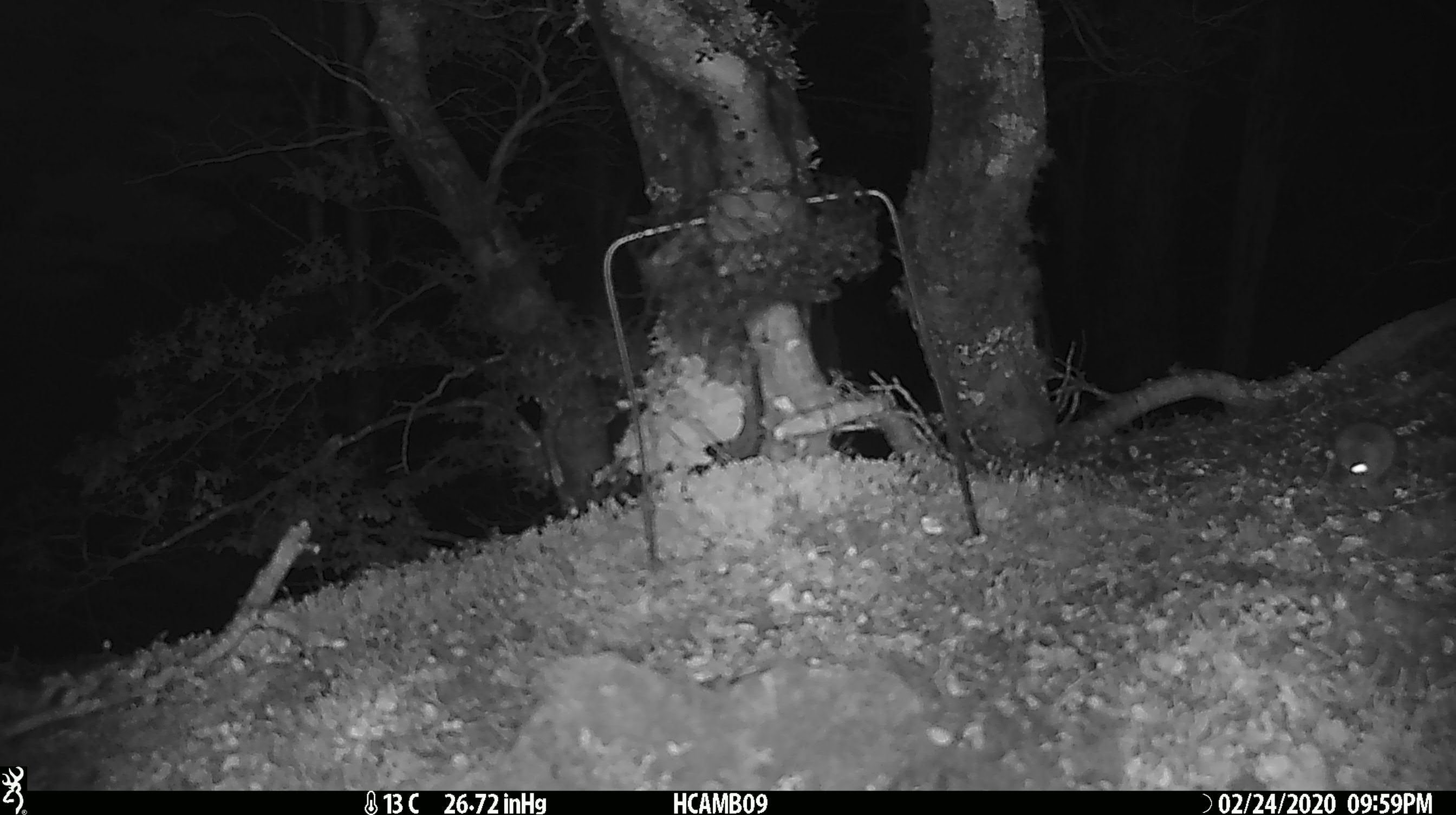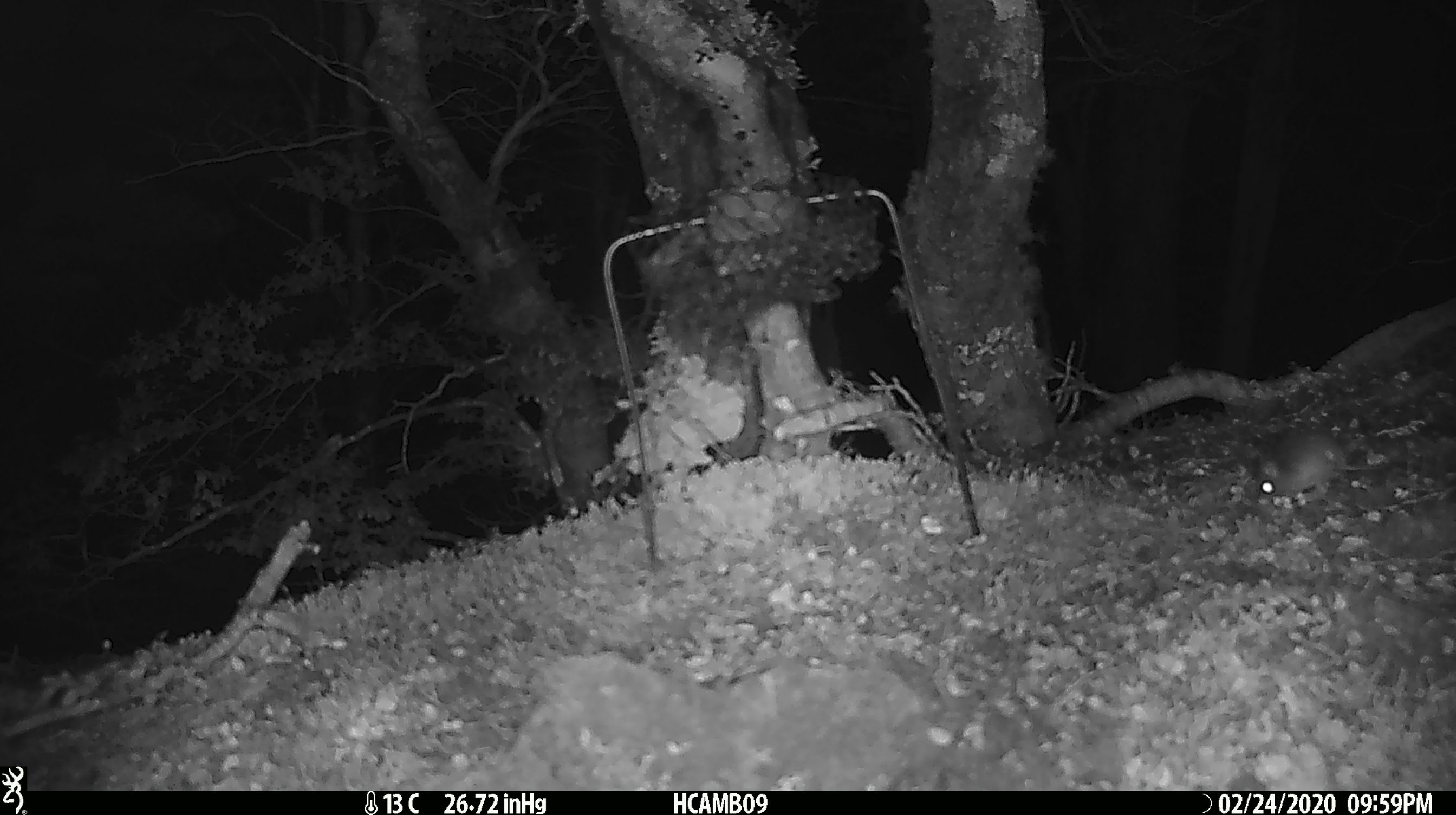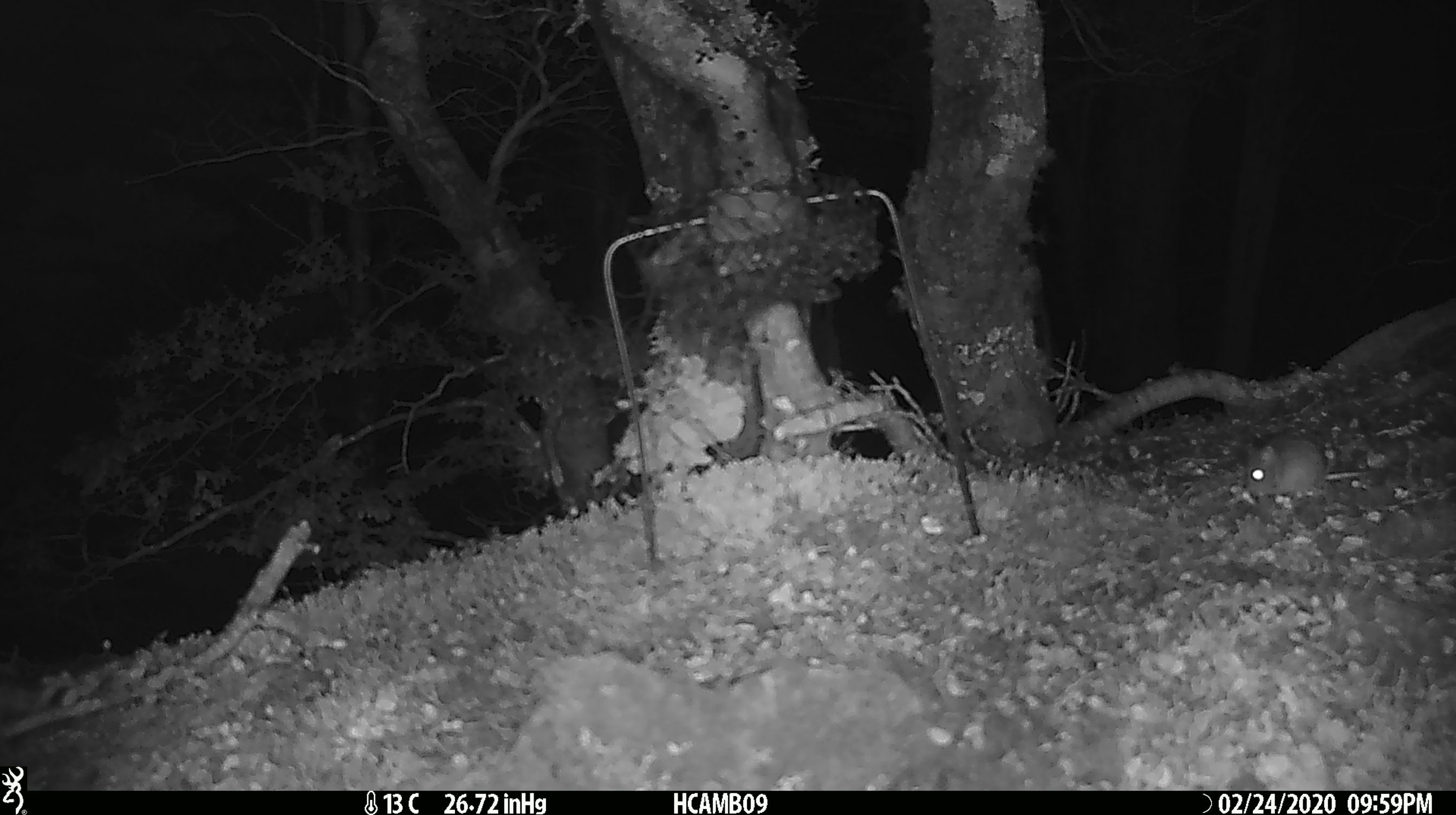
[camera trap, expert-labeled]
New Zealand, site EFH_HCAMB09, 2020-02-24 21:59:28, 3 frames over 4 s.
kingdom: Animalia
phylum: Chordata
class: Mammalia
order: Rodentia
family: Muridae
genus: Mus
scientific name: Mus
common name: mouse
Mouse (Mus).